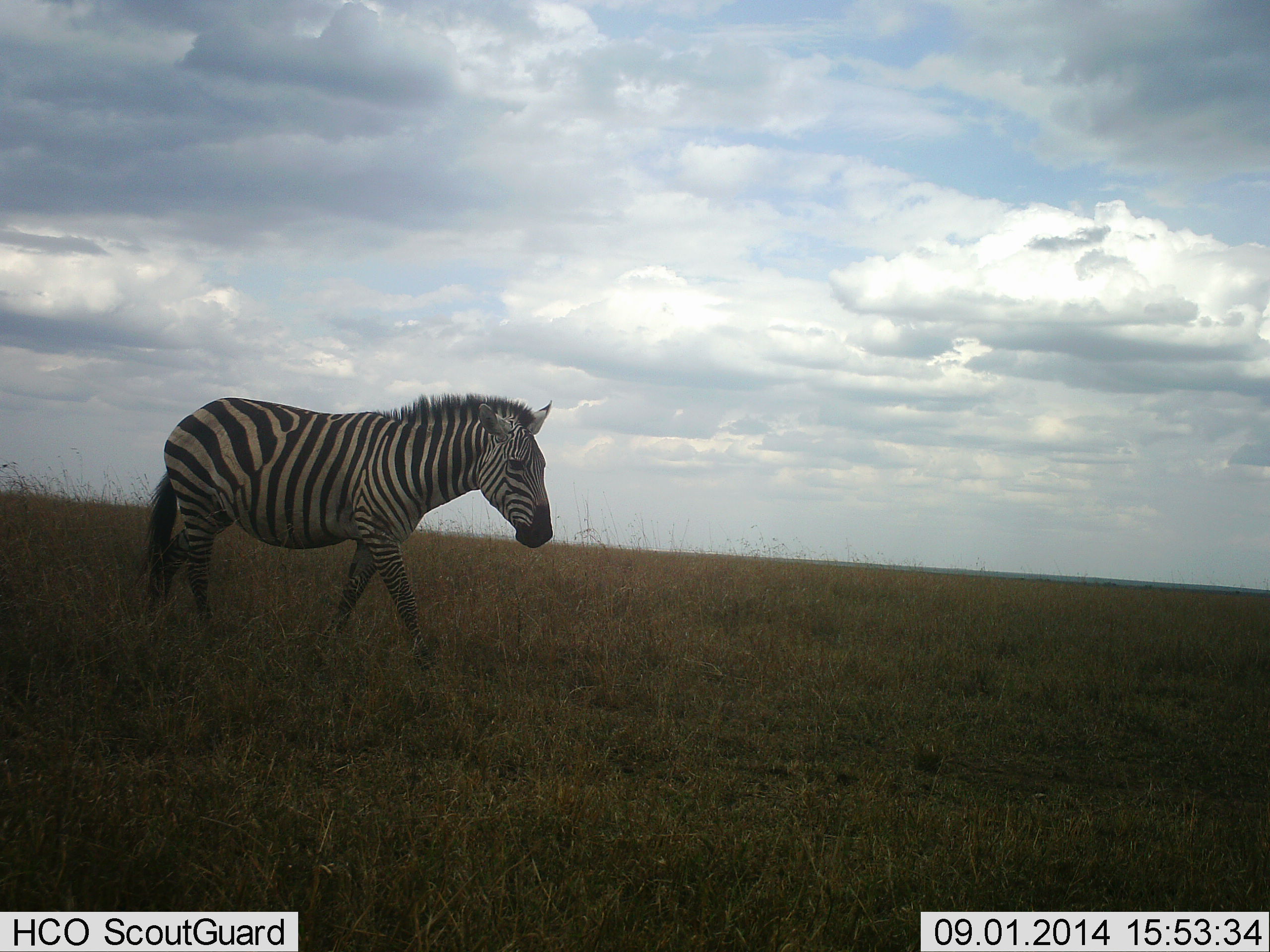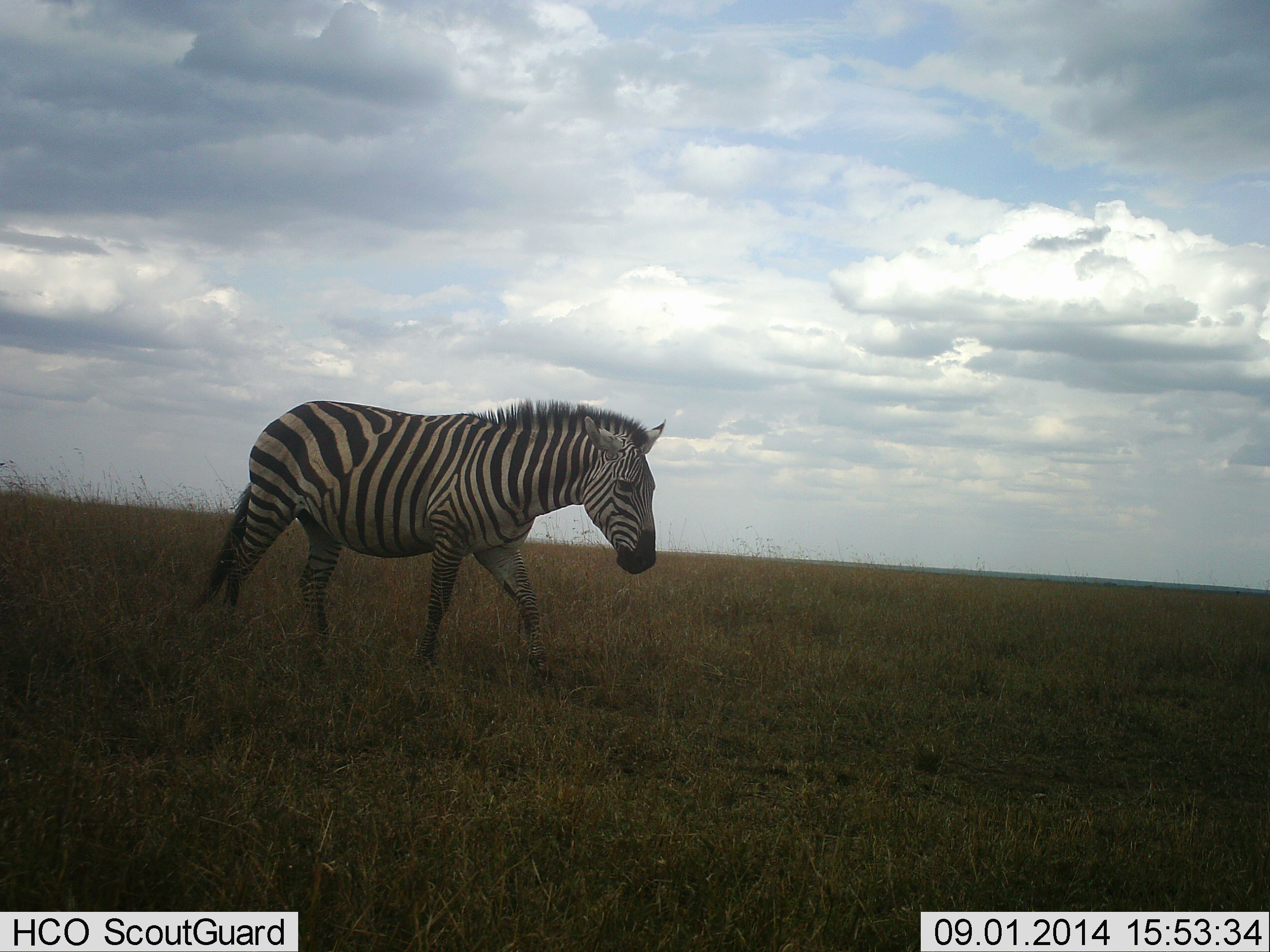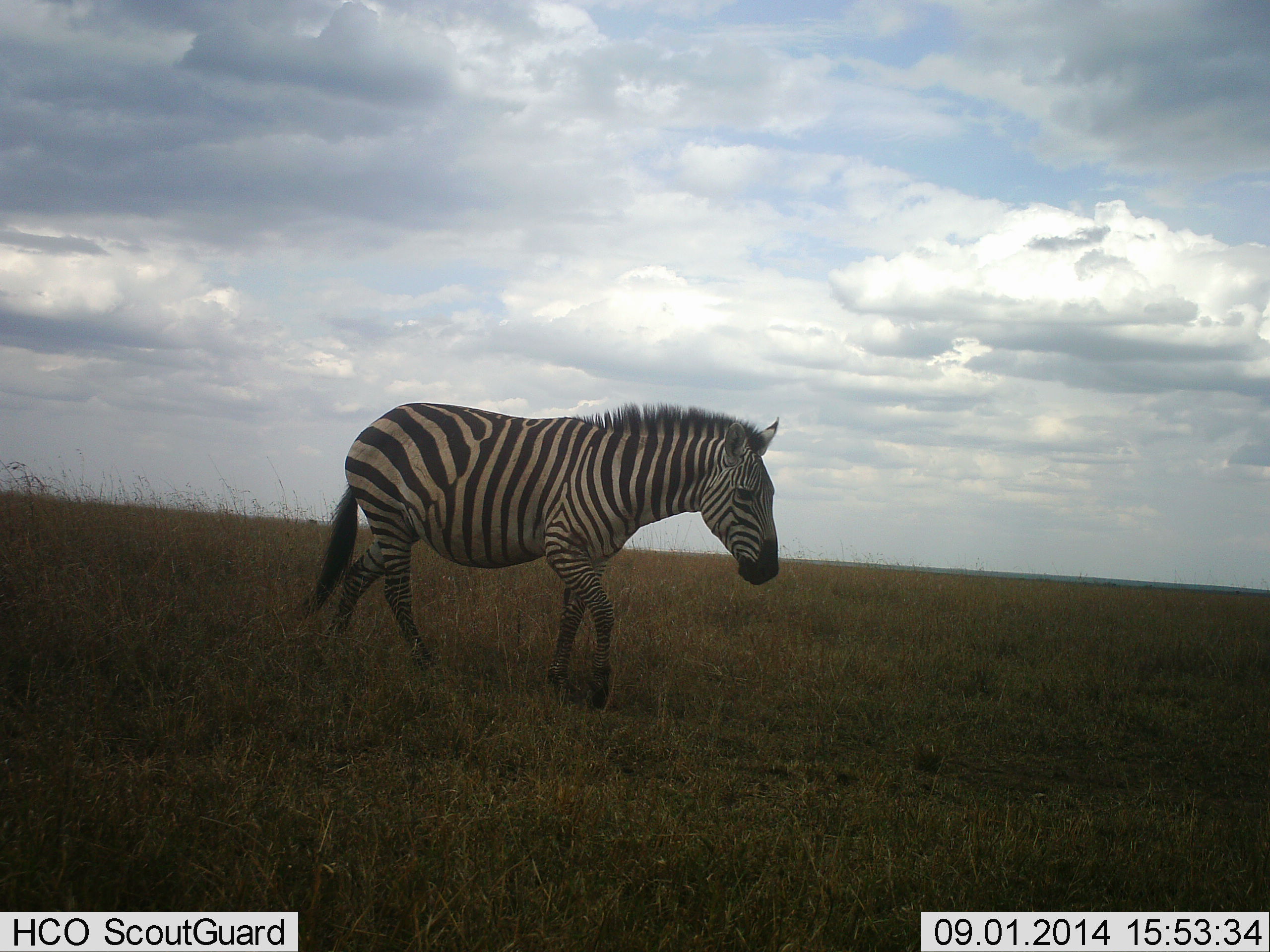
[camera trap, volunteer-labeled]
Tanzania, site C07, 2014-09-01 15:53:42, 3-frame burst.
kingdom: Animalia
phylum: Chordata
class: Mammalia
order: Perissodactyla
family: Equidae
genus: Equus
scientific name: Equus quagga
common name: plains zebra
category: zebra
Zebra (plains zebra) (Equus quagga), count 1. Behavior (volunteer vote fractions): standing 0%, resting 0%, moving 100%, interacting 0%. Young present (vote fraction): 0%. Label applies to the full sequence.